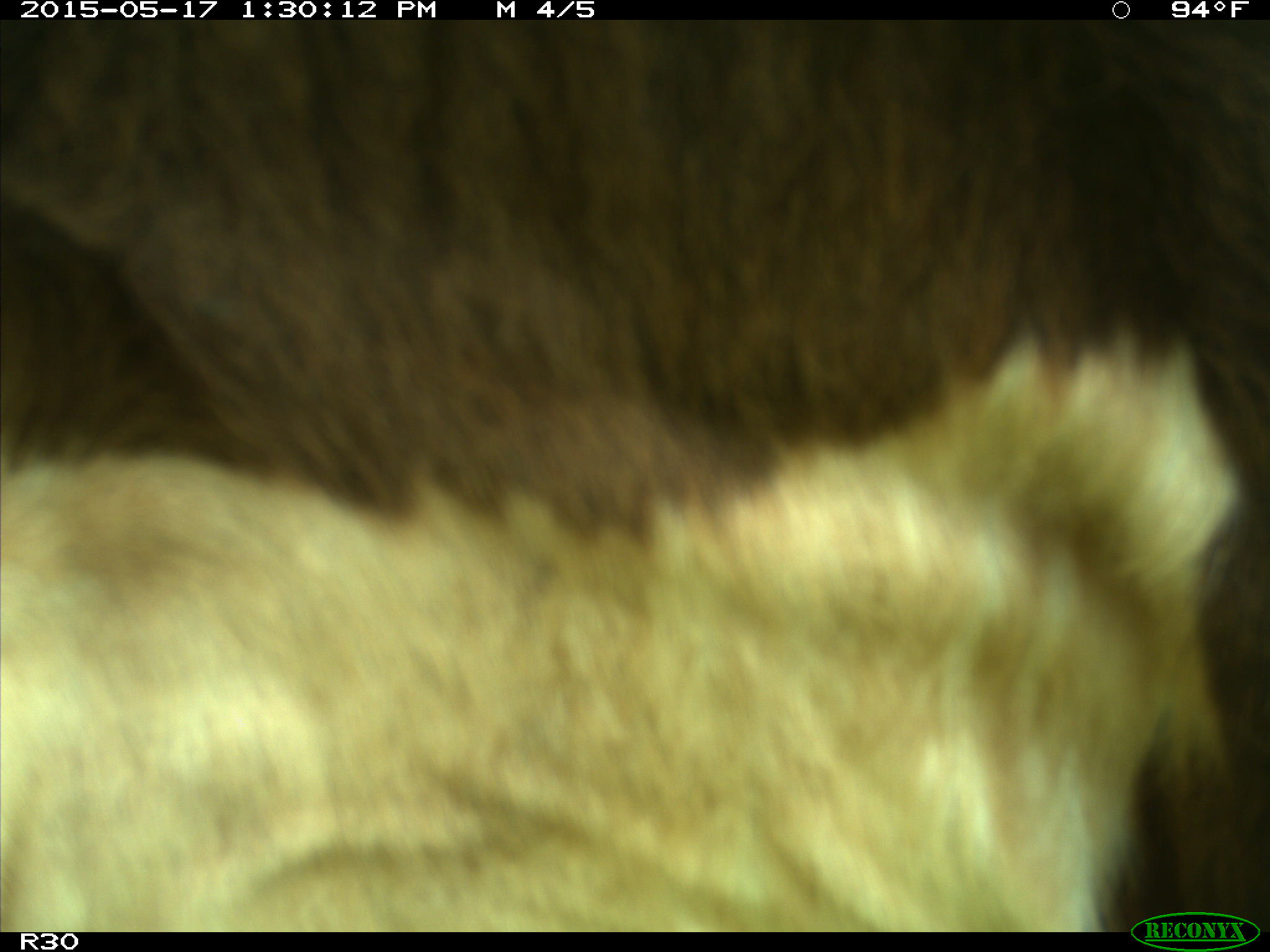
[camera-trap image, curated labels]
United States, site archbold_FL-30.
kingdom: Animalia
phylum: Chordata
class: Mammalia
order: Artiodactyla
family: Bovidae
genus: Bos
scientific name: Bos taurus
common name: domestic cow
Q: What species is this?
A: Bos taurus (domestic cow).